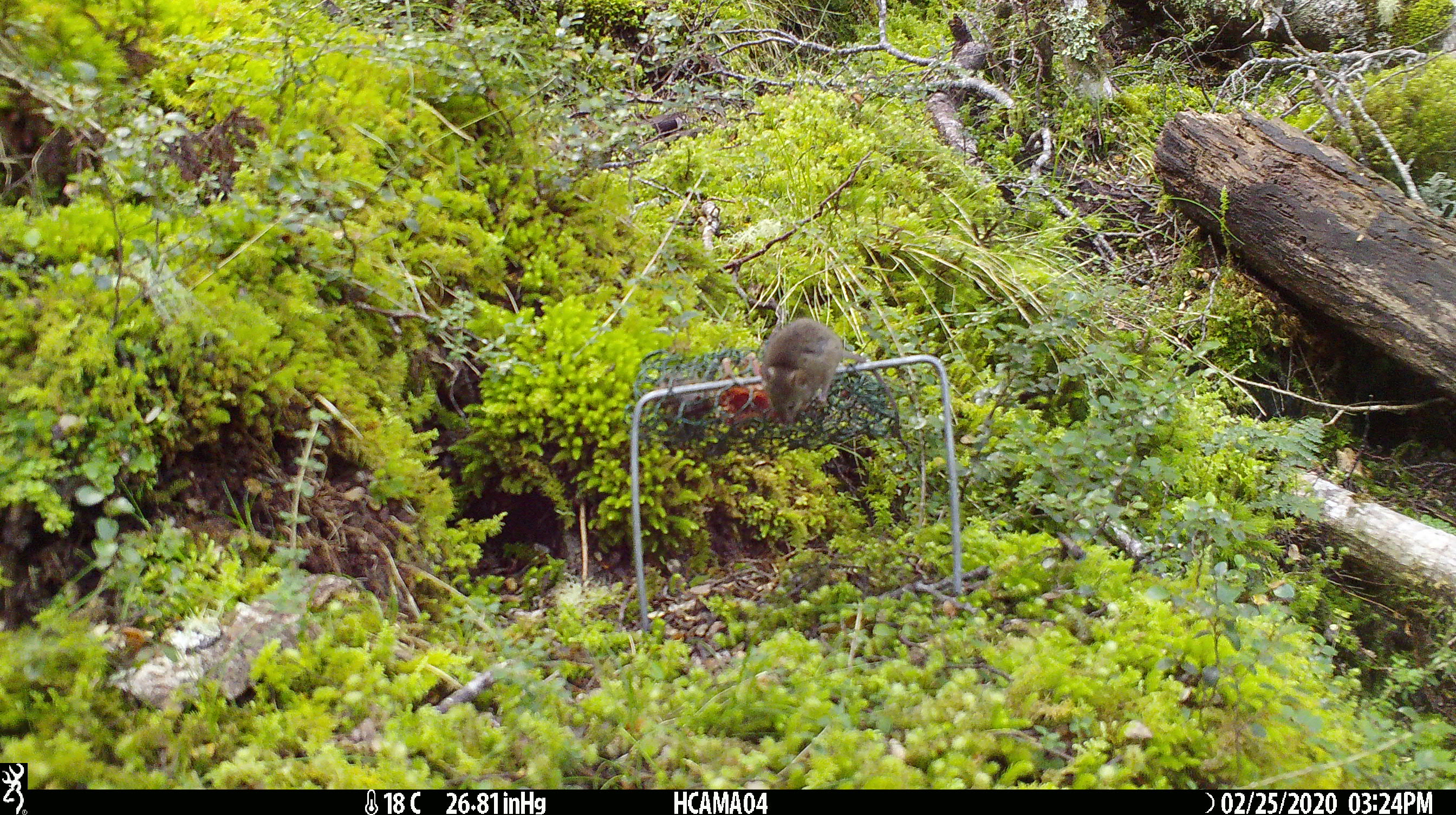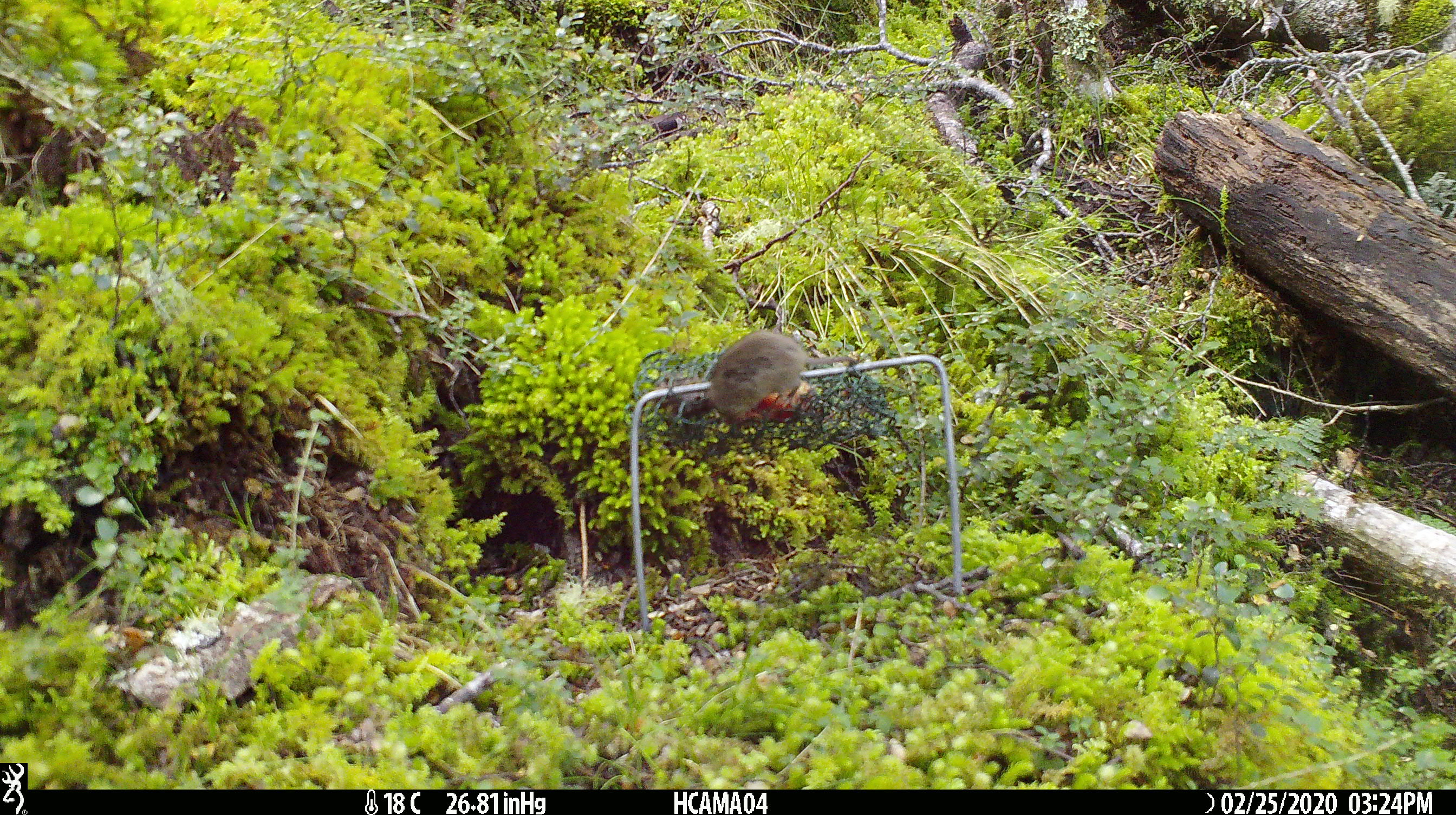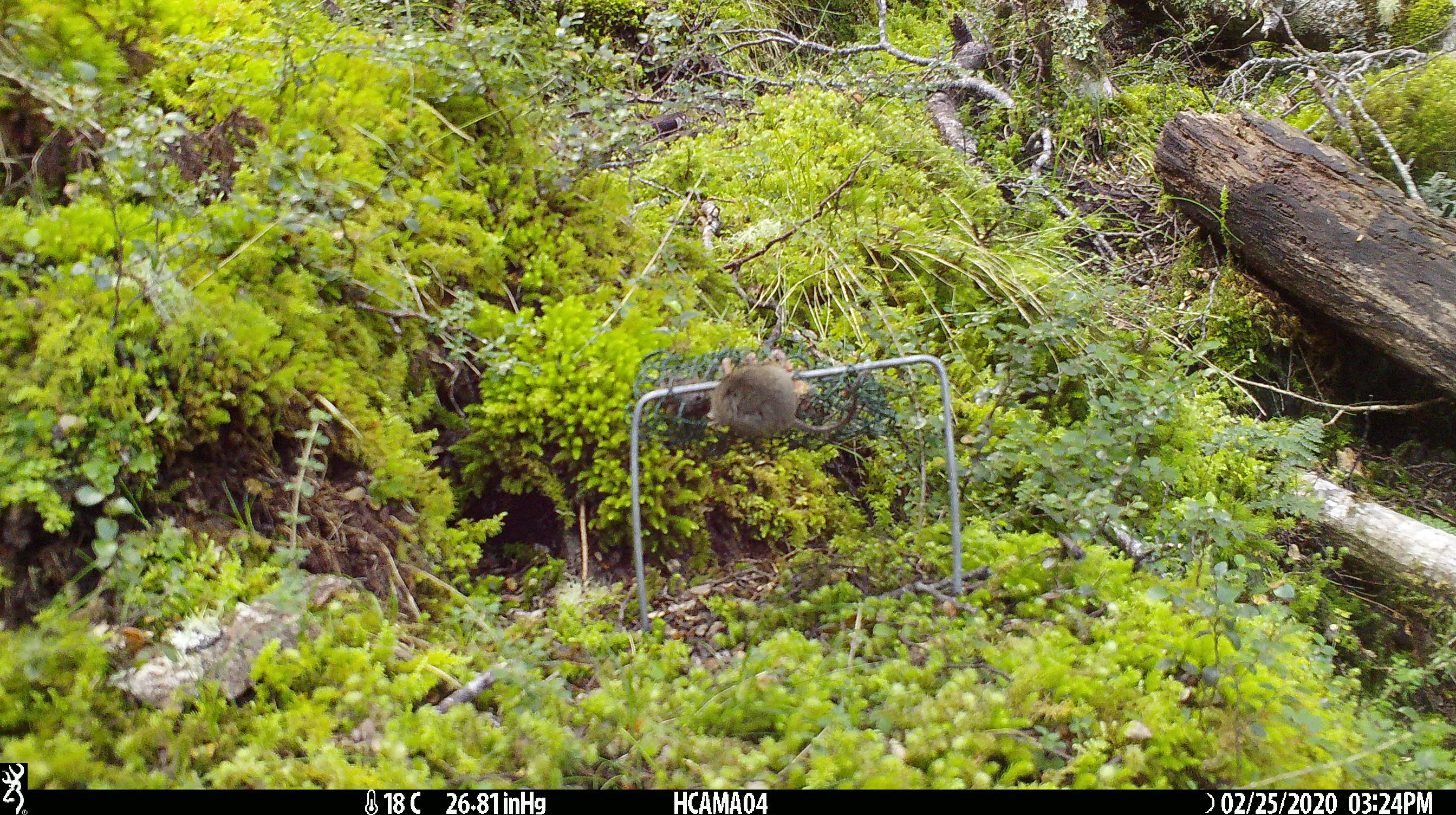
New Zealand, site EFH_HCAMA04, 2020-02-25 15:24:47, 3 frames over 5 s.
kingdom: Animalia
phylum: Chordata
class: Mammalia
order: Rodentia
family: Muridae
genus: Mus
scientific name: Mus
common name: mouse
Mouse (Mus).